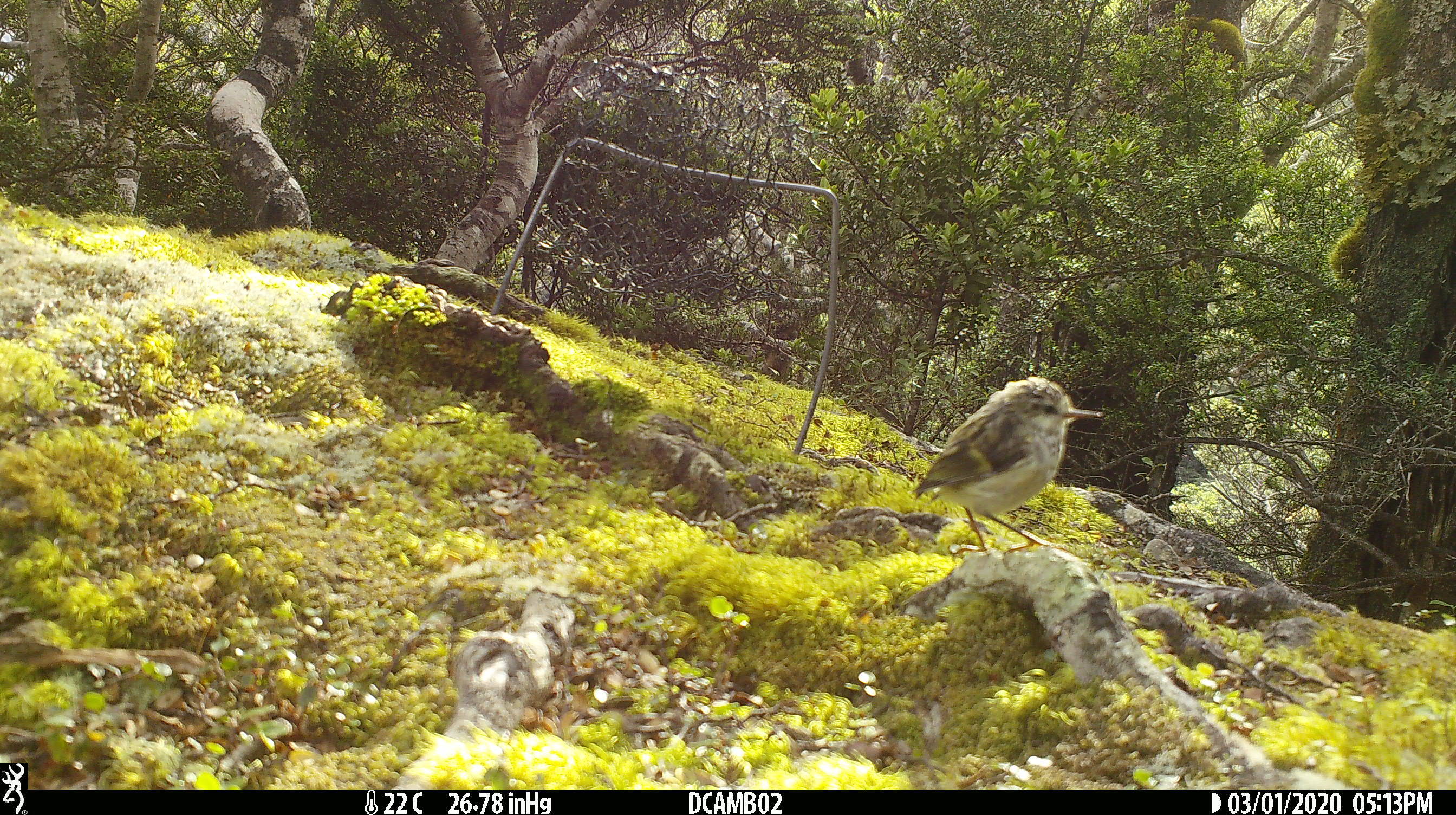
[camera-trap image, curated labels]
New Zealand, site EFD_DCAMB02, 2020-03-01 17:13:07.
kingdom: Animalia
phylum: Chordata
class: Aves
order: Passeriformes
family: Acanthisittidae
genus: Acanthisitta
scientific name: Acanthisitta chloris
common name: rifleman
Rifleman (Acanthisitta chloris).